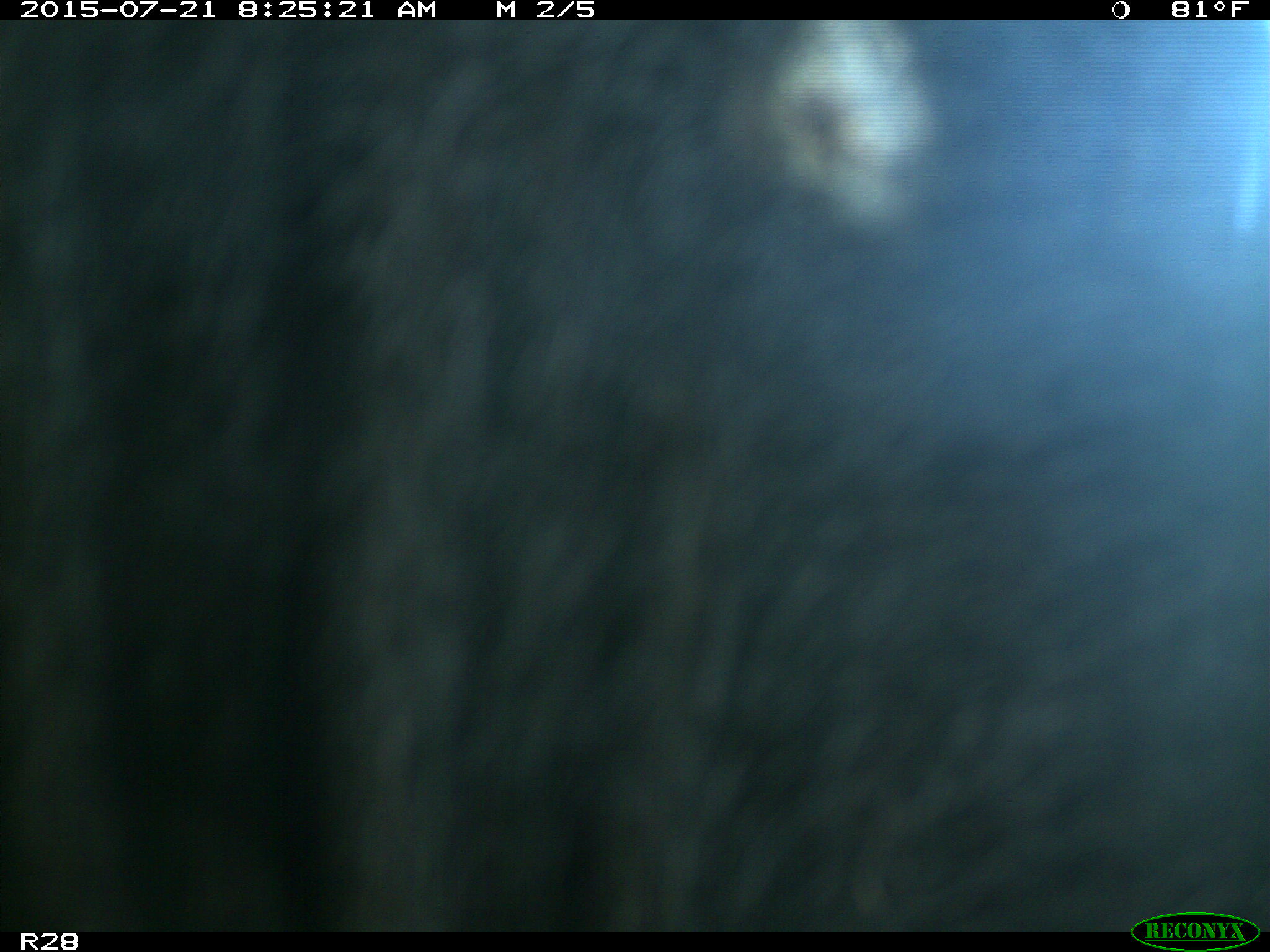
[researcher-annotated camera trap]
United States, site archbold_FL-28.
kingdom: Animalia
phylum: Chordata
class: Mammalia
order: Artiodactyla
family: Bovidae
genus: Bos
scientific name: Bos taurus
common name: domestic cow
Bos taurus (domestic cow).